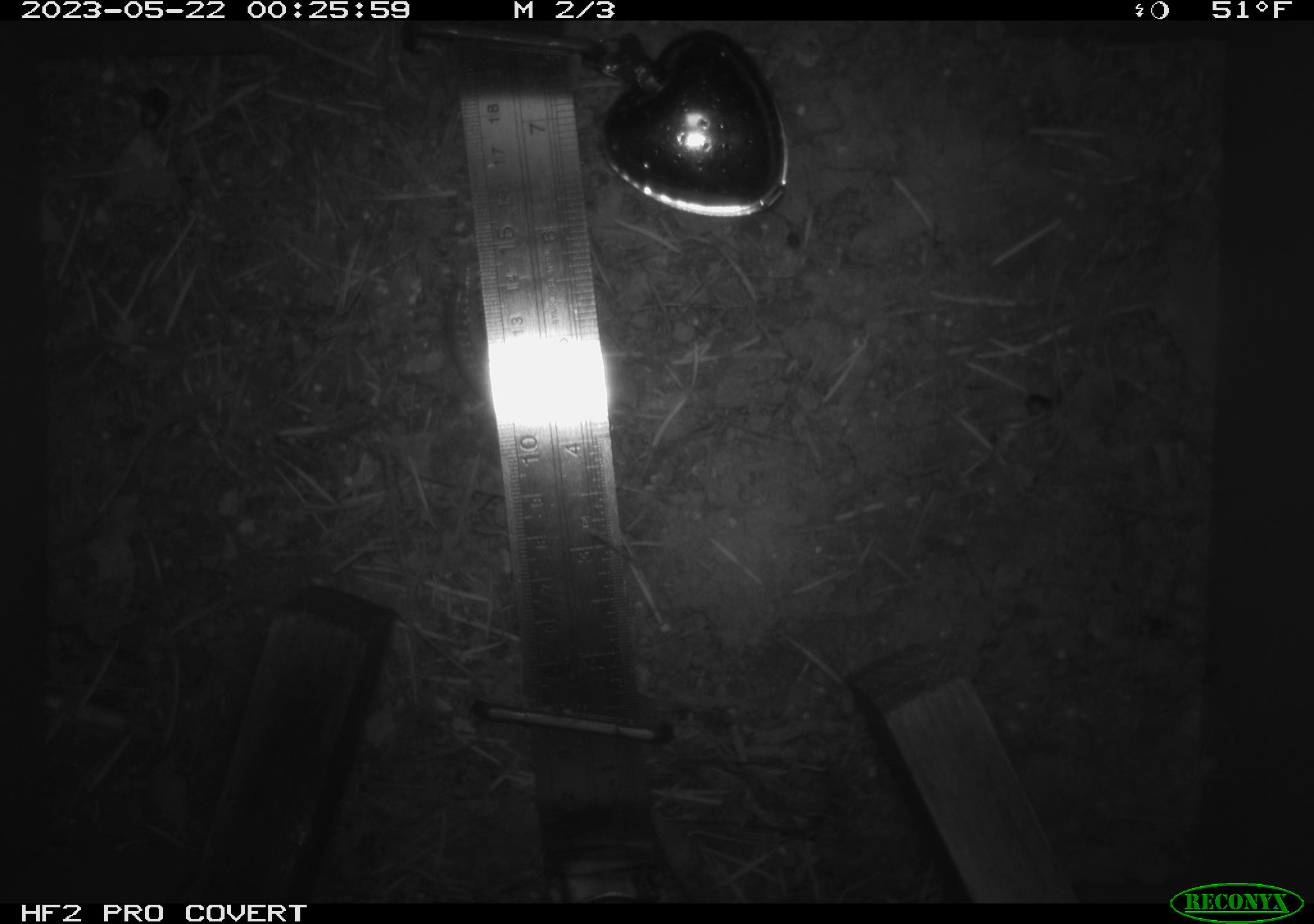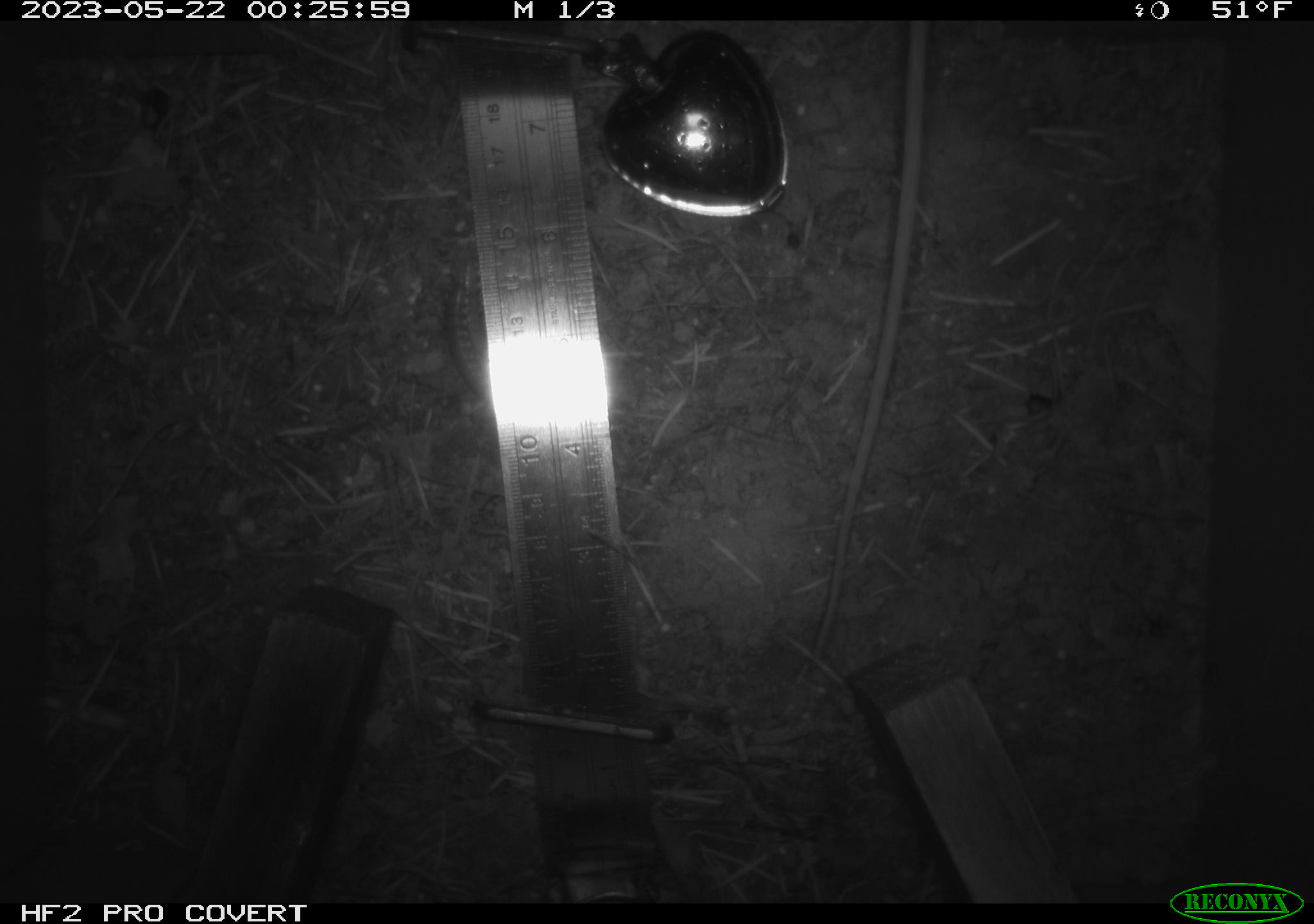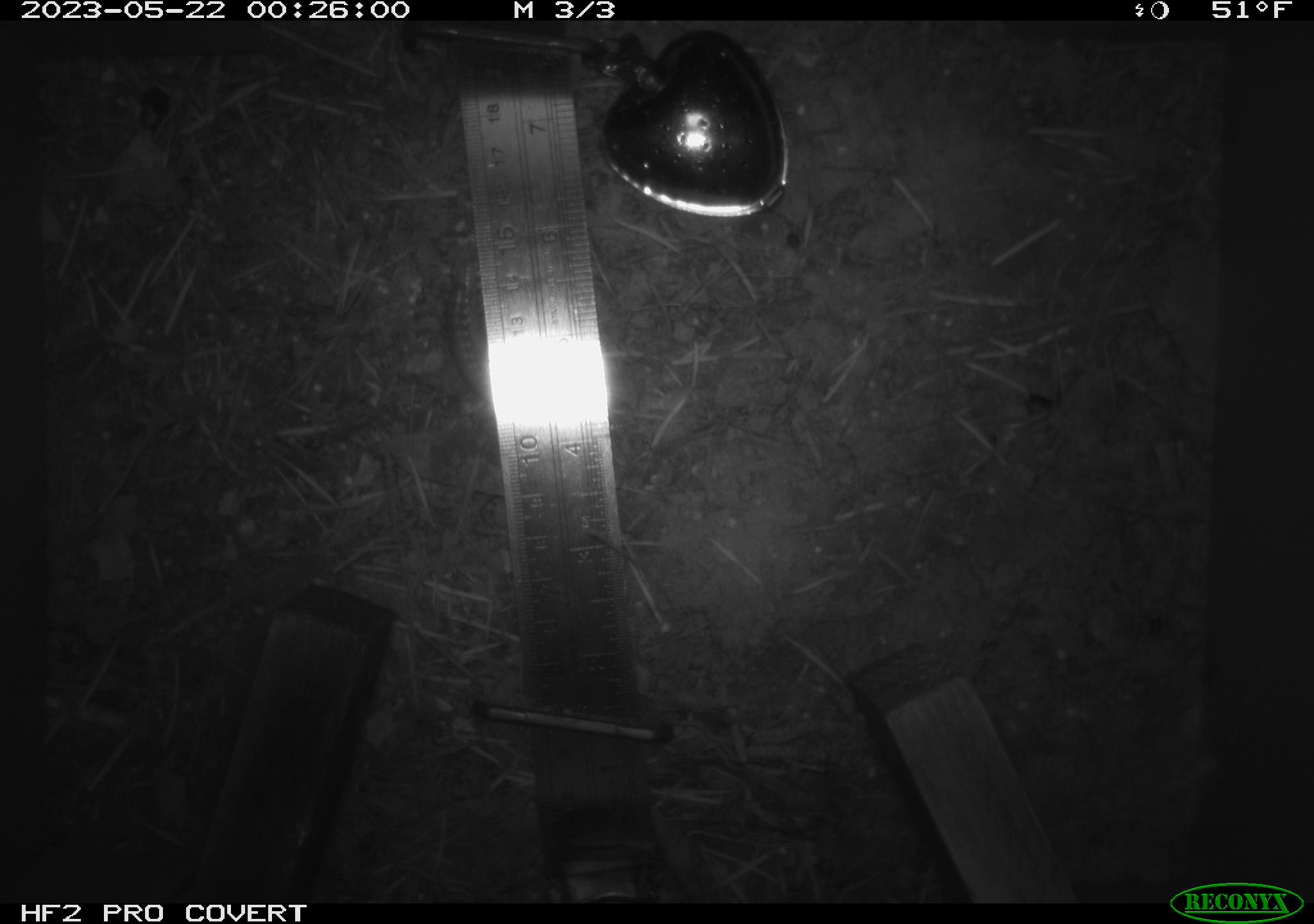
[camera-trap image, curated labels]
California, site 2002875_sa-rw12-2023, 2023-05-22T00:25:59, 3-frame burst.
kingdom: Animalia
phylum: Chordata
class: Mammalia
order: Rodentia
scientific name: Rodentia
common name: mouse species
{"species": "mouse species (Rodentia)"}